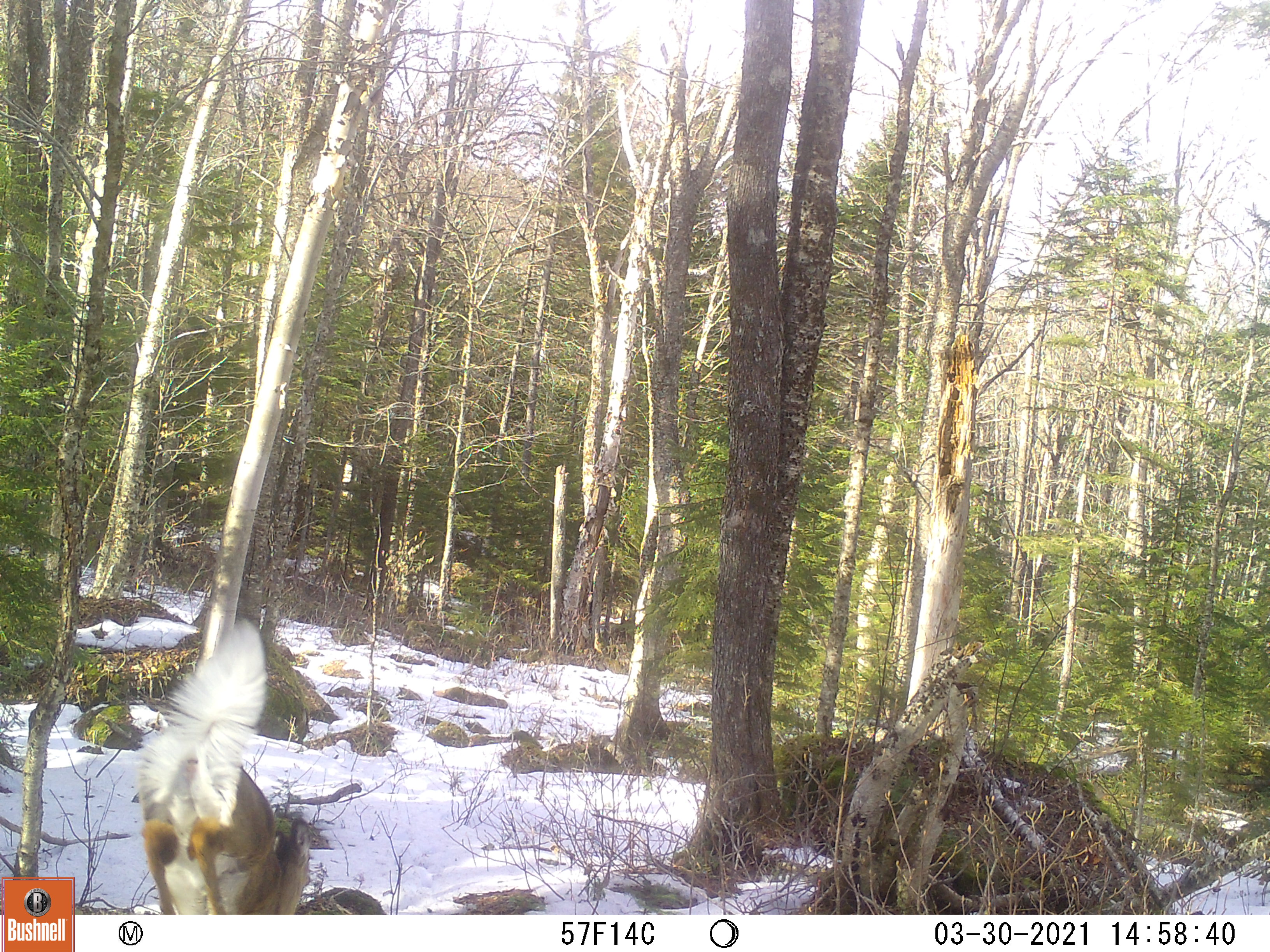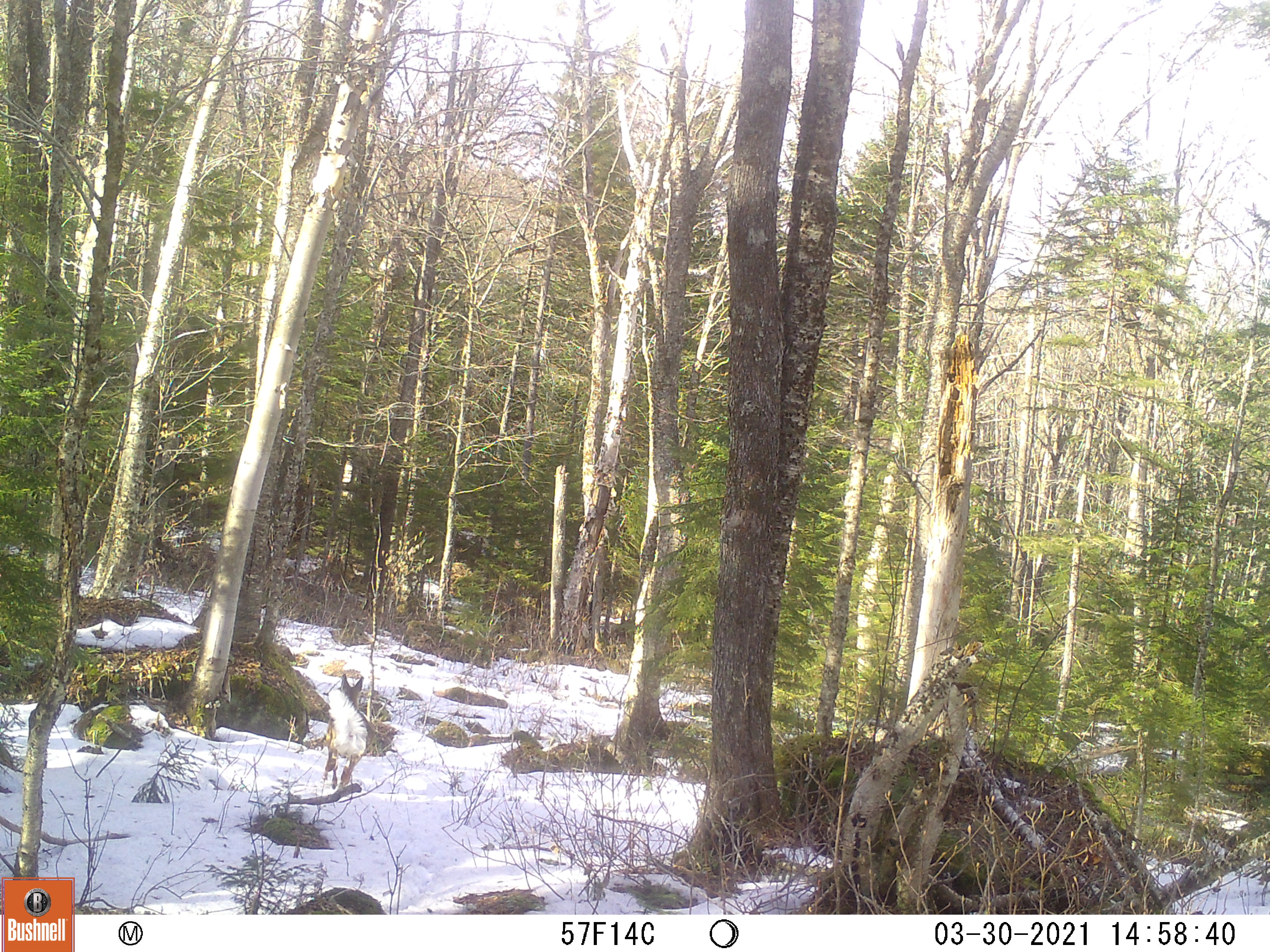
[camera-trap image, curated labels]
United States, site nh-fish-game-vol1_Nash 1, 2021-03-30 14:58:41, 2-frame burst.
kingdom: Animalia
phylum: Chordata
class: Mammalia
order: Artiodactyla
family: Cervidae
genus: Odocoileus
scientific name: Odocoileus virginianus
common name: white-tailed deer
White-tailed deer (Odocoileus virginianus).